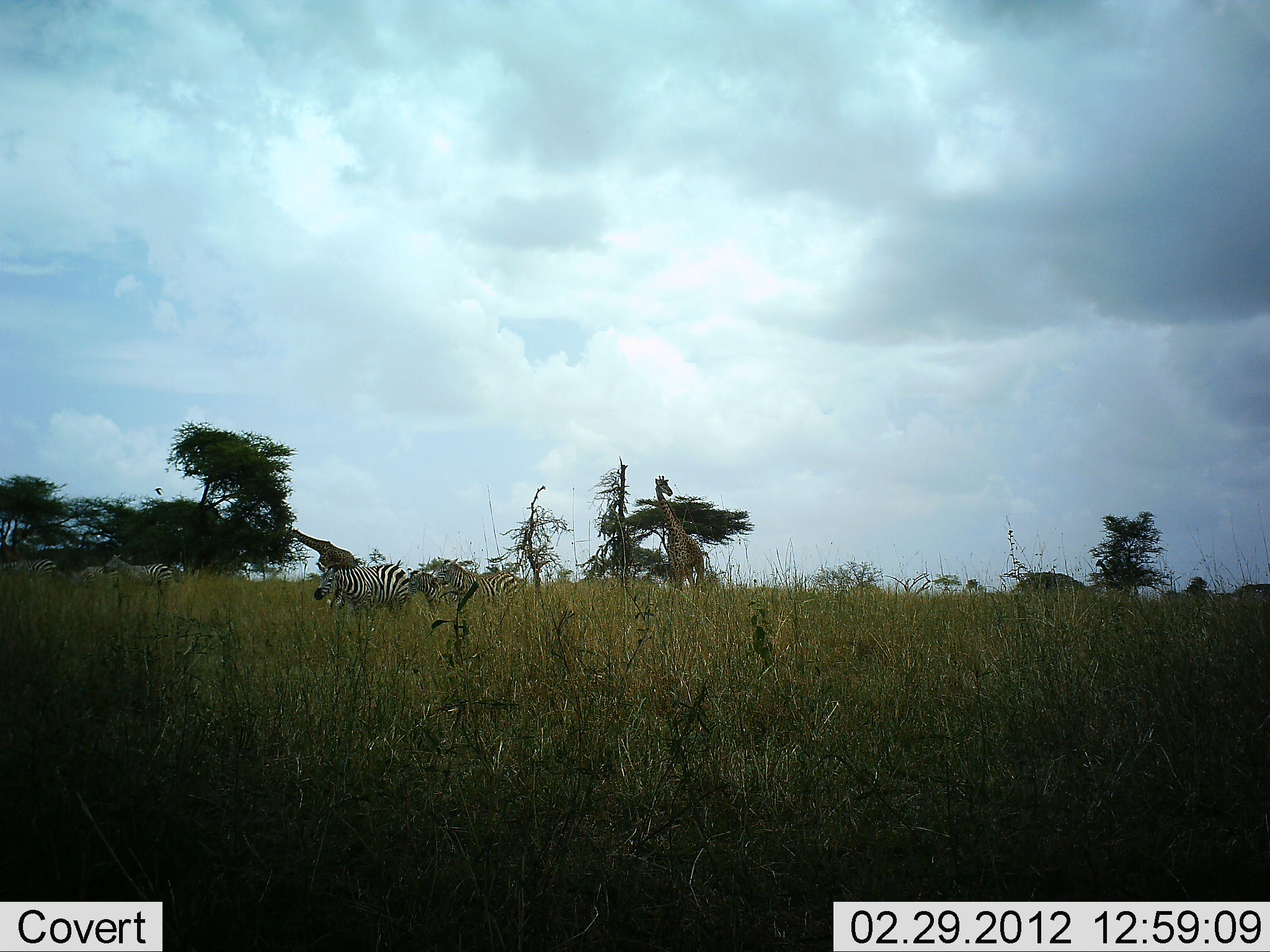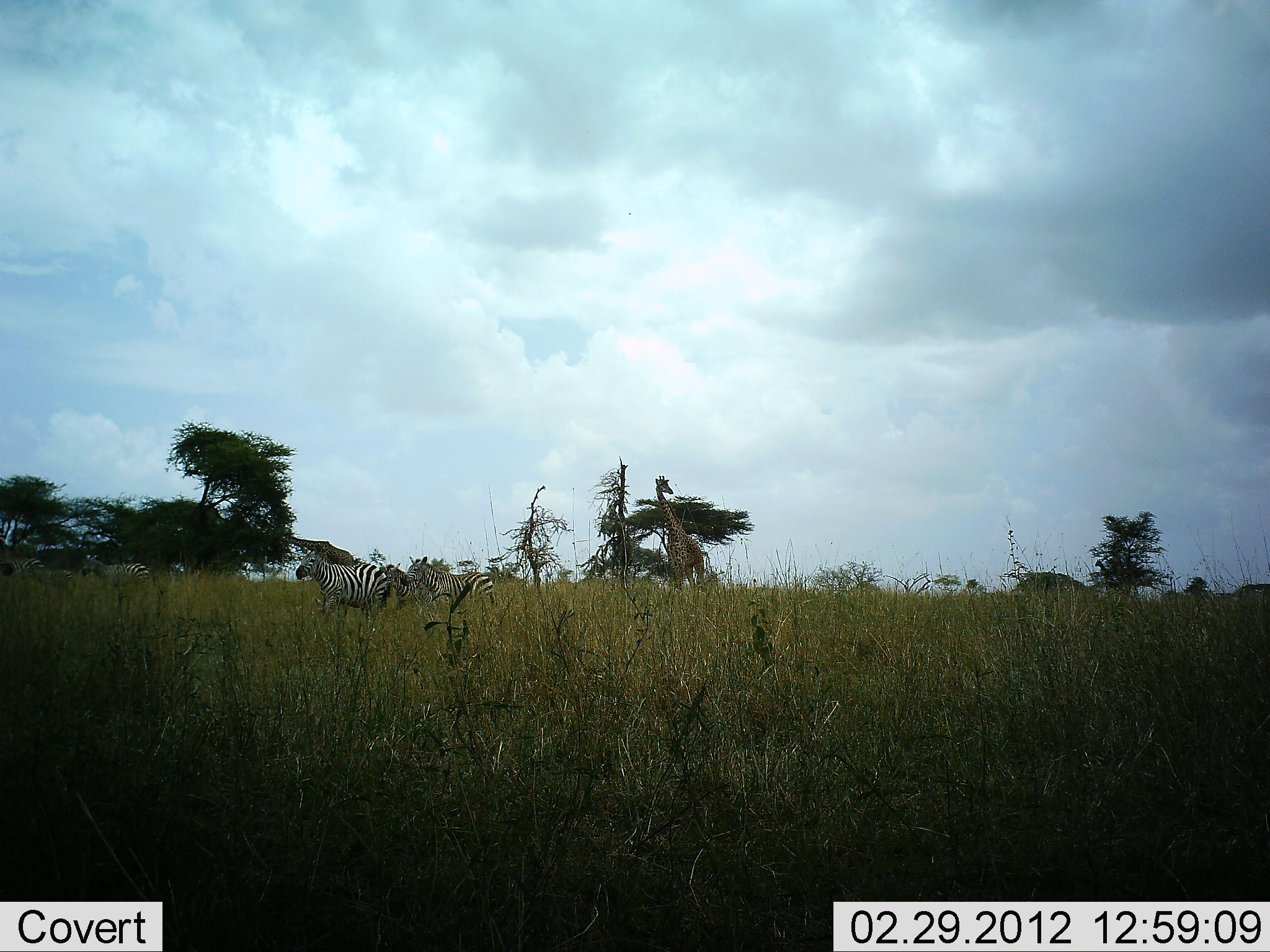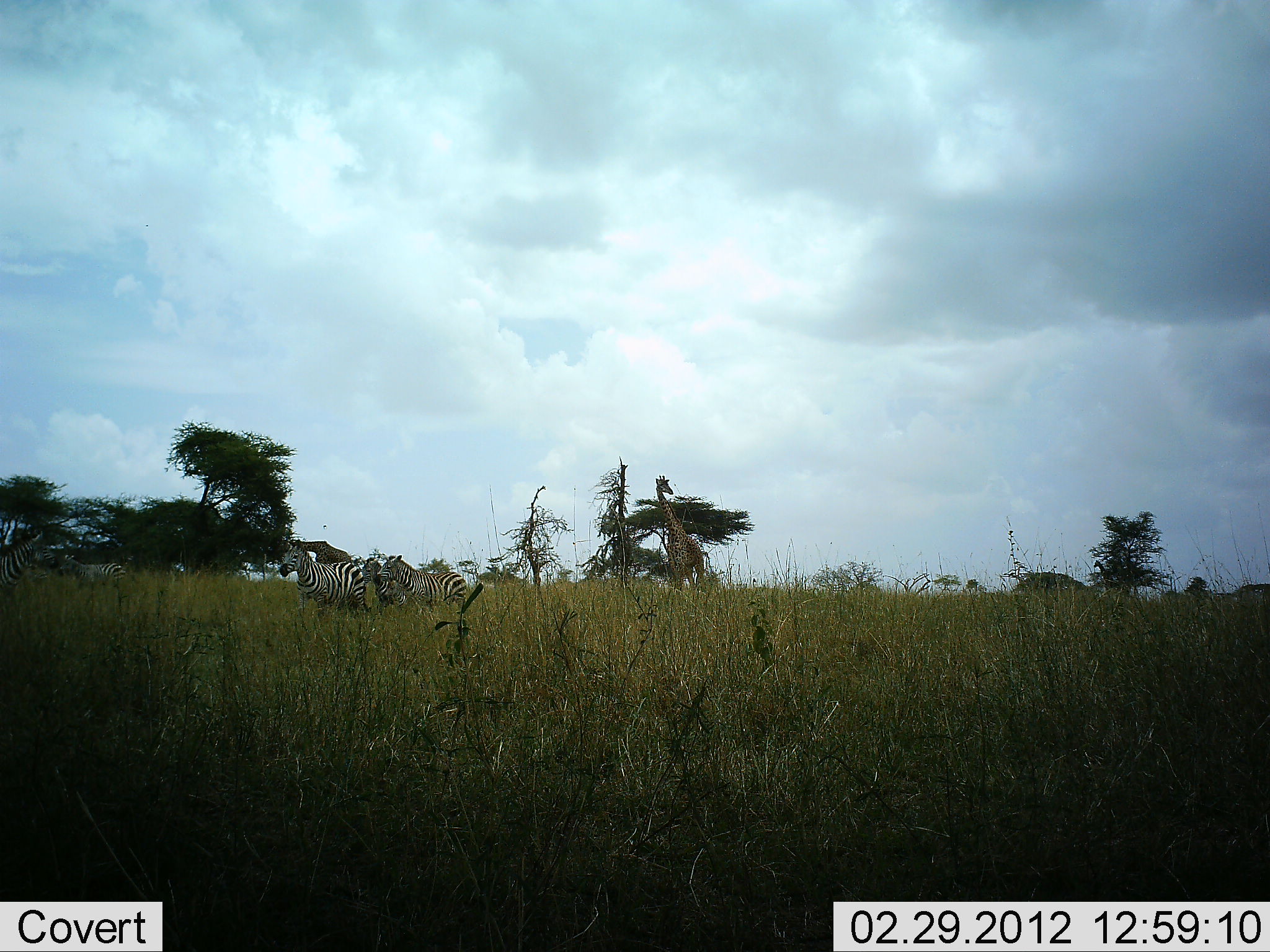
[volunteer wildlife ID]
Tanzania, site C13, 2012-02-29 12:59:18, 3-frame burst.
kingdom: Animalia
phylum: Chordata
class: Mammalia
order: Artiodactyla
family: Giraffidae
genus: Giraffa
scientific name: Giraffa camelopardalis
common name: giraffe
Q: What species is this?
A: Giraffe (Giraffa camelopardalis).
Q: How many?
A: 2.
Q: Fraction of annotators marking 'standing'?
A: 74%.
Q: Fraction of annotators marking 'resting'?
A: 0%.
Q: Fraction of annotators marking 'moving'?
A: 11%.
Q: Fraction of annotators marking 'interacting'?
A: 0%.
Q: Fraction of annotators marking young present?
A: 0%.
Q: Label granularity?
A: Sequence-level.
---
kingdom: Animalia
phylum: Chordata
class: Mammalia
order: Perissodactyla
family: Equidae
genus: Equus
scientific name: Equus quagga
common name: plains zebra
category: zebra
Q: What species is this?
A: Zebra (plains zebra) (Equus quagga).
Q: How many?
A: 5.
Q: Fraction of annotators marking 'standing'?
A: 17%.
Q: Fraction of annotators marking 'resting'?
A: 4%.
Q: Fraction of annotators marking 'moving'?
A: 87%.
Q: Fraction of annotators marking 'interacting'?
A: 0%.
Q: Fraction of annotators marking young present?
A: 13%.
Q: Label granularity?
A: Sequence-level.